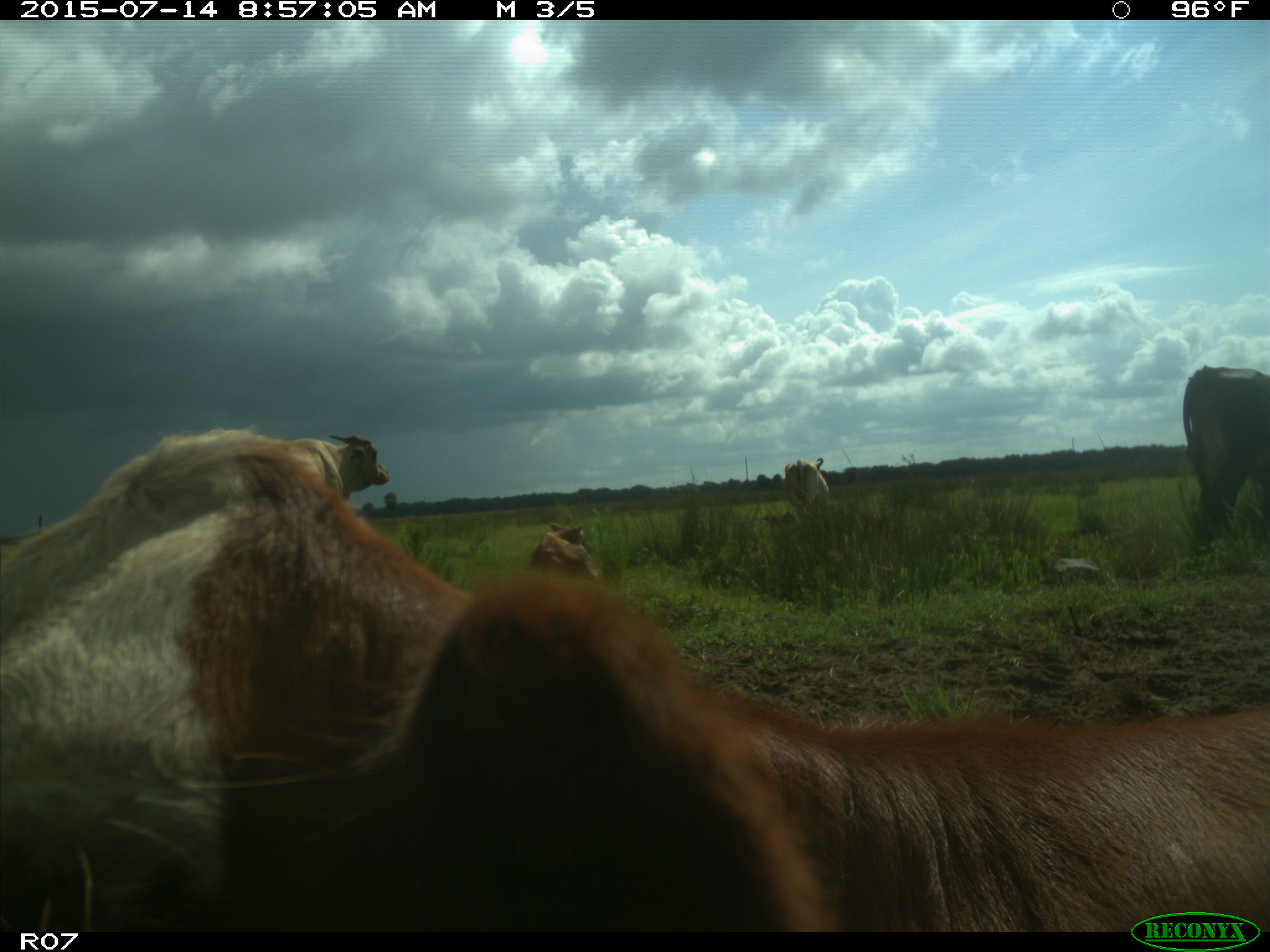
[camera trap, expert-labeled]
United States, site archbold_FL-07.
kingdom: Animalia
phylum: Chordata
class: Mammalia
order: Artiodactyla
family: Bovidae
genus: Bos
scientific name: Bos taurus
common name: domestic cow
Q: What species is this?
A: Bos taurus (domestic cow).